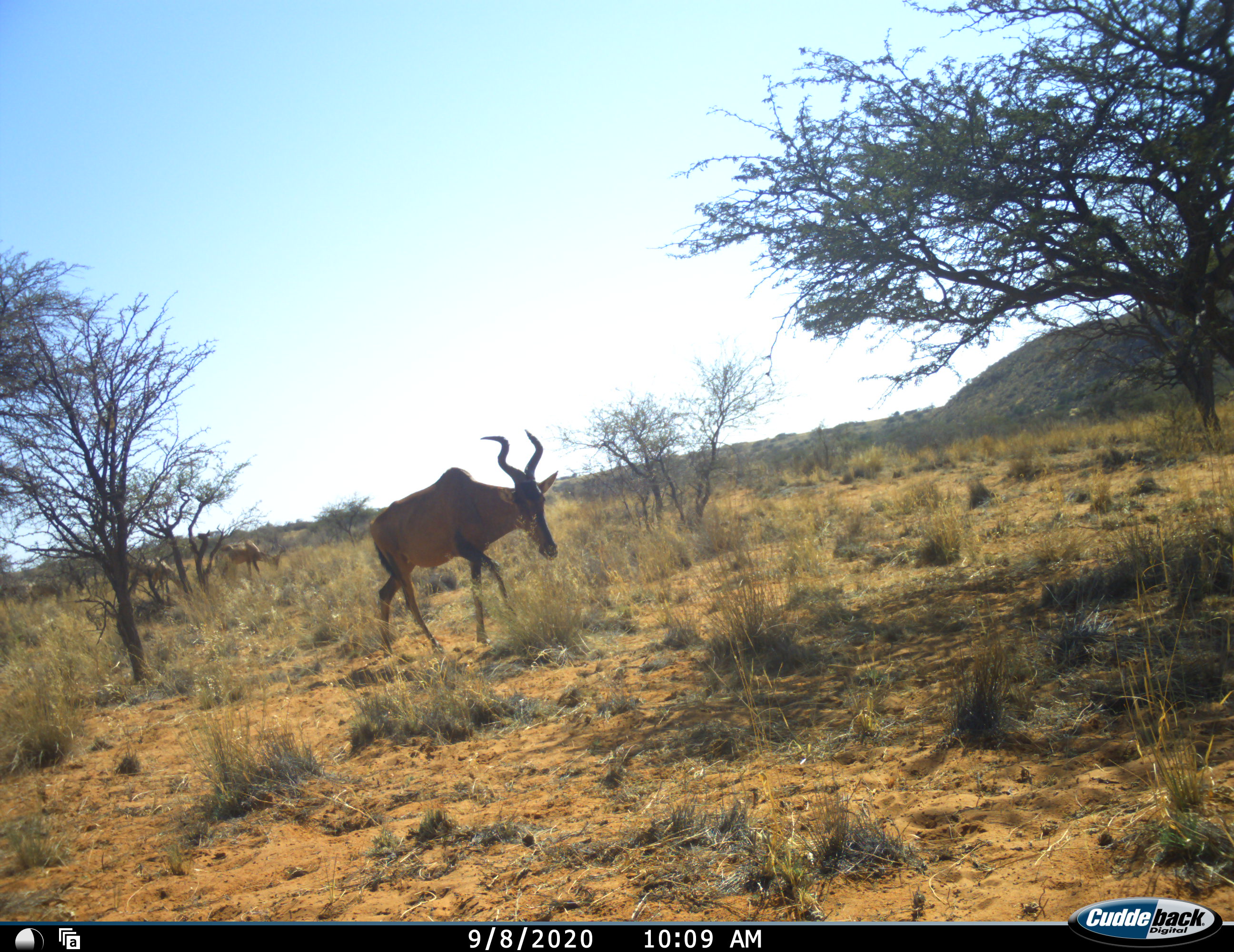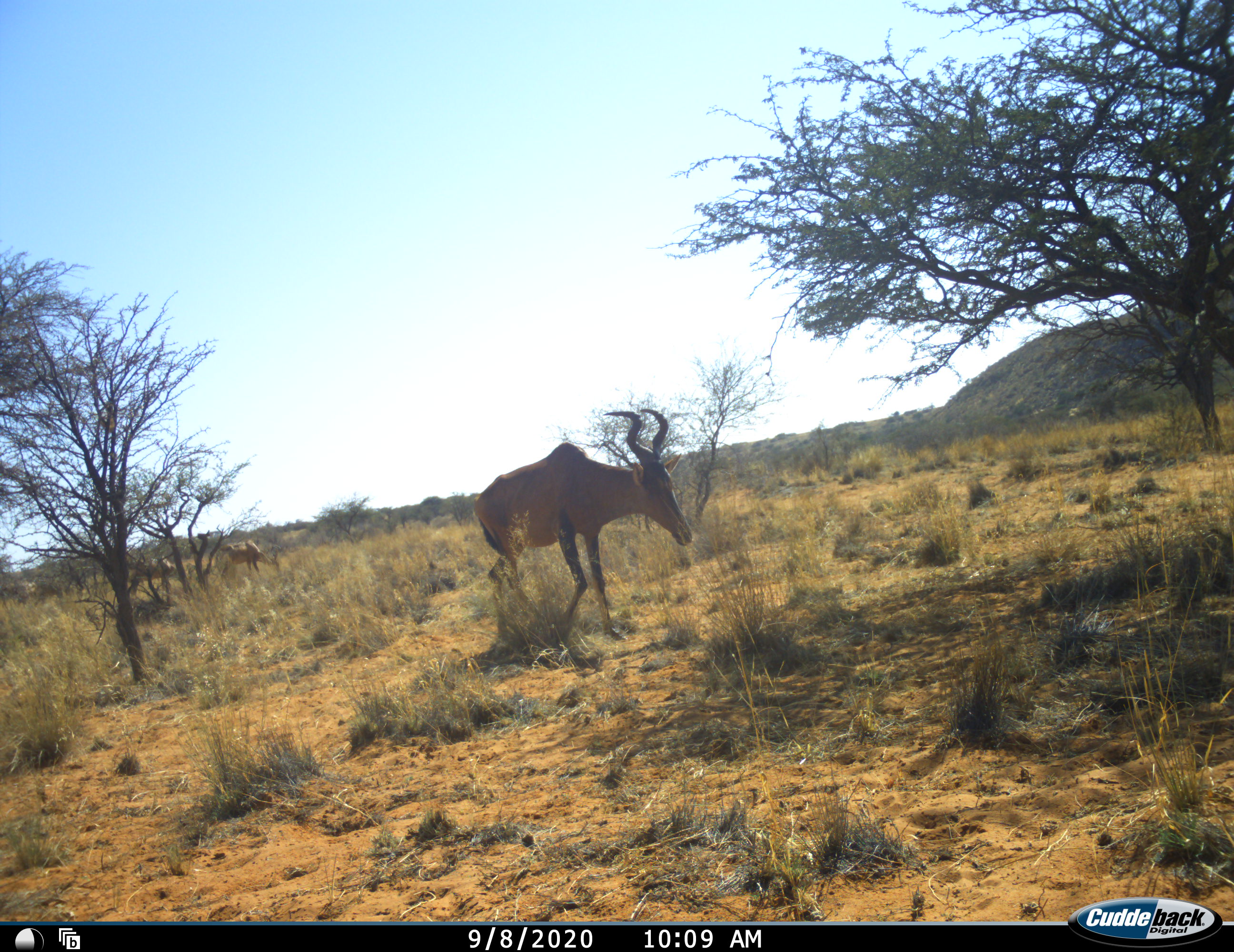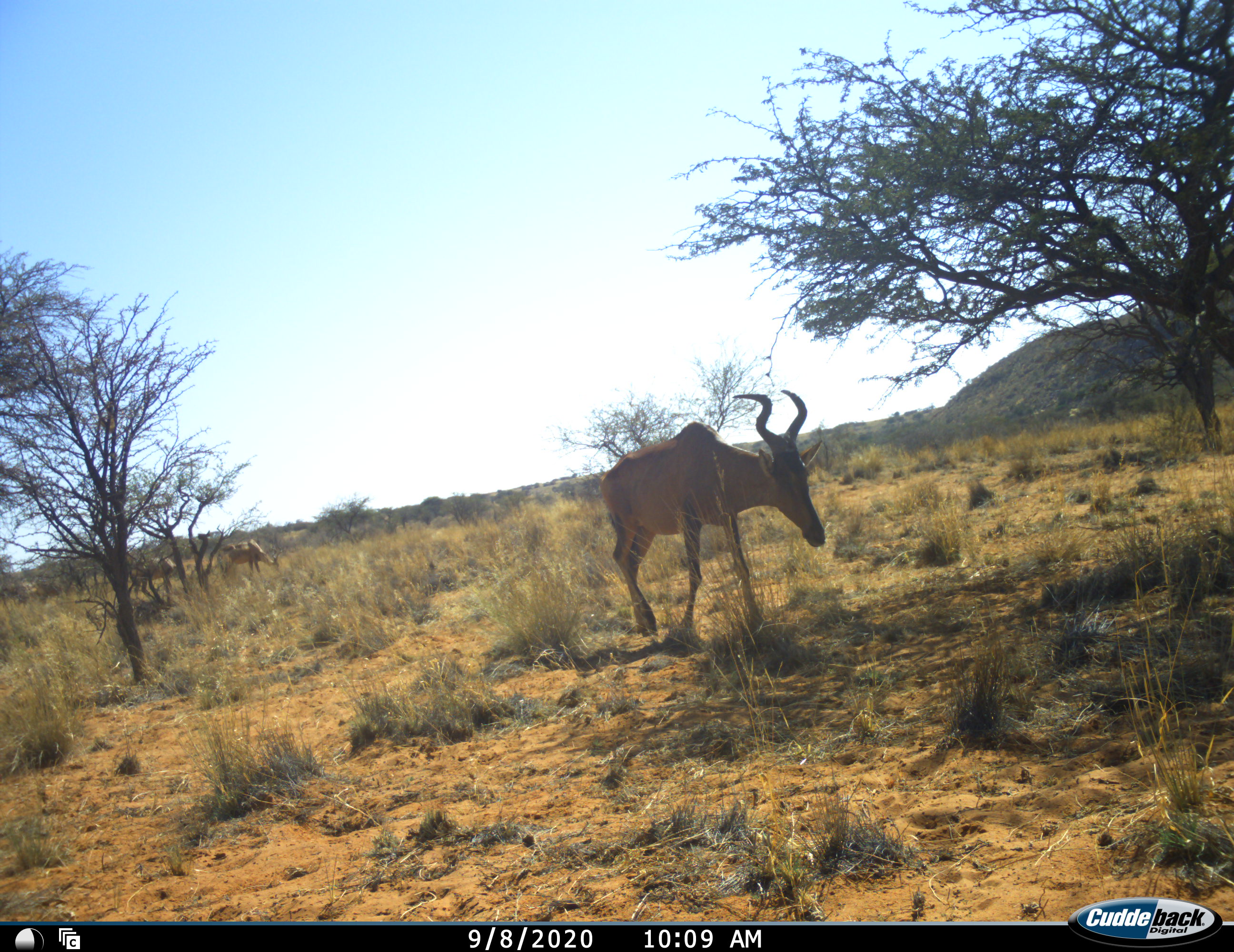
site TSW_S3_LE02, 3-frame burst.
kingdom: Animalia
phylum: Chordata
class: Mammalia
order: Artiodactyla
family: Bovidae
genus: Alcelaphus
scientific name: Alcelaphus buselaphus caama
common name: red hartebeest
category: hartebeestred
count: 3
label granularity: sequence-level